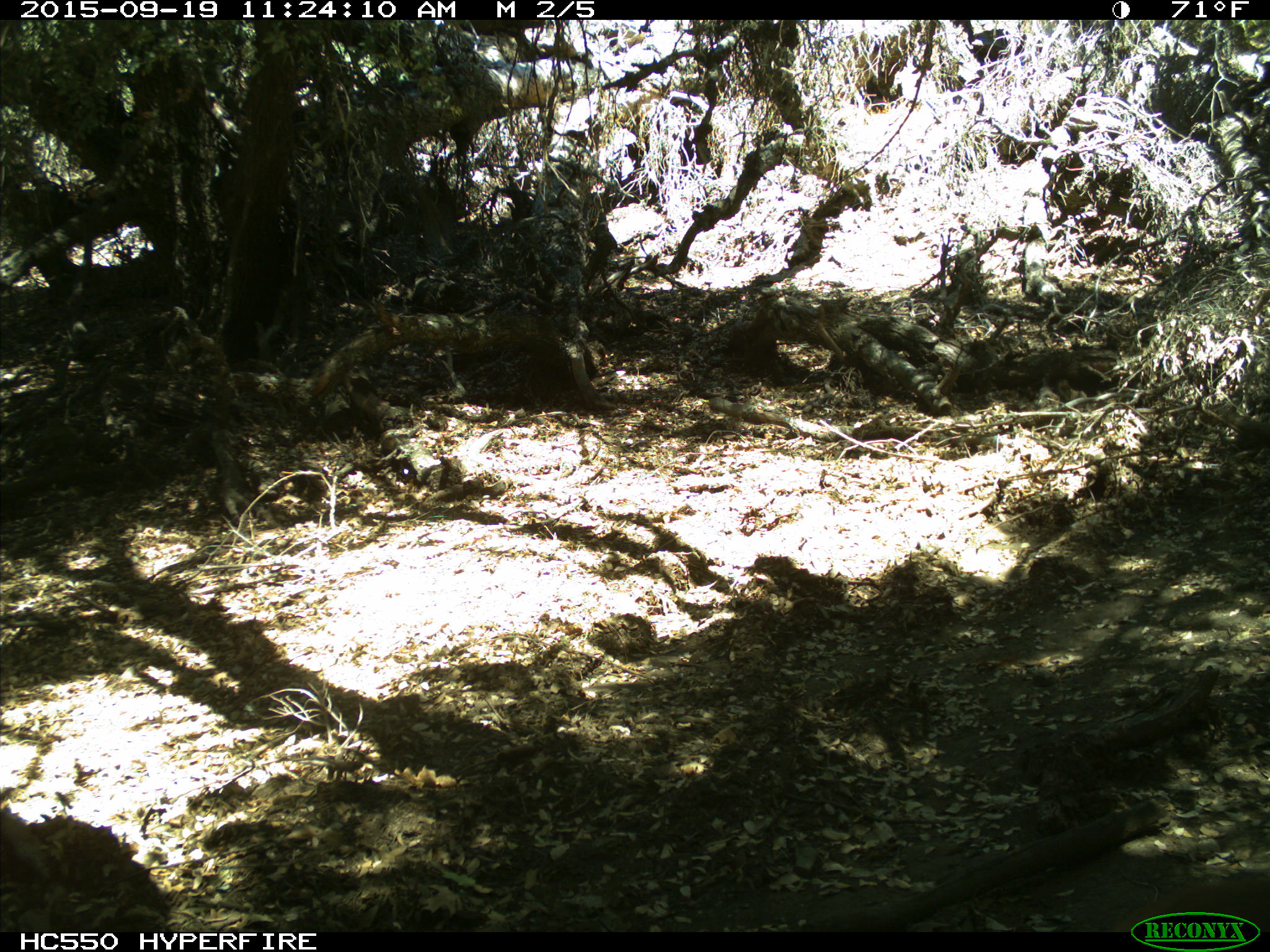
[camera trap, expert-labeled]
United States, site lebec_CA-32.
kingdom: Animalia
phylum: Chordata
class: Mammalia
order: Carnivora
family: Felidae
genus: Puma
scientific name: Puma concolor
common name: mountain lion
Puma concolor (mountain lion).